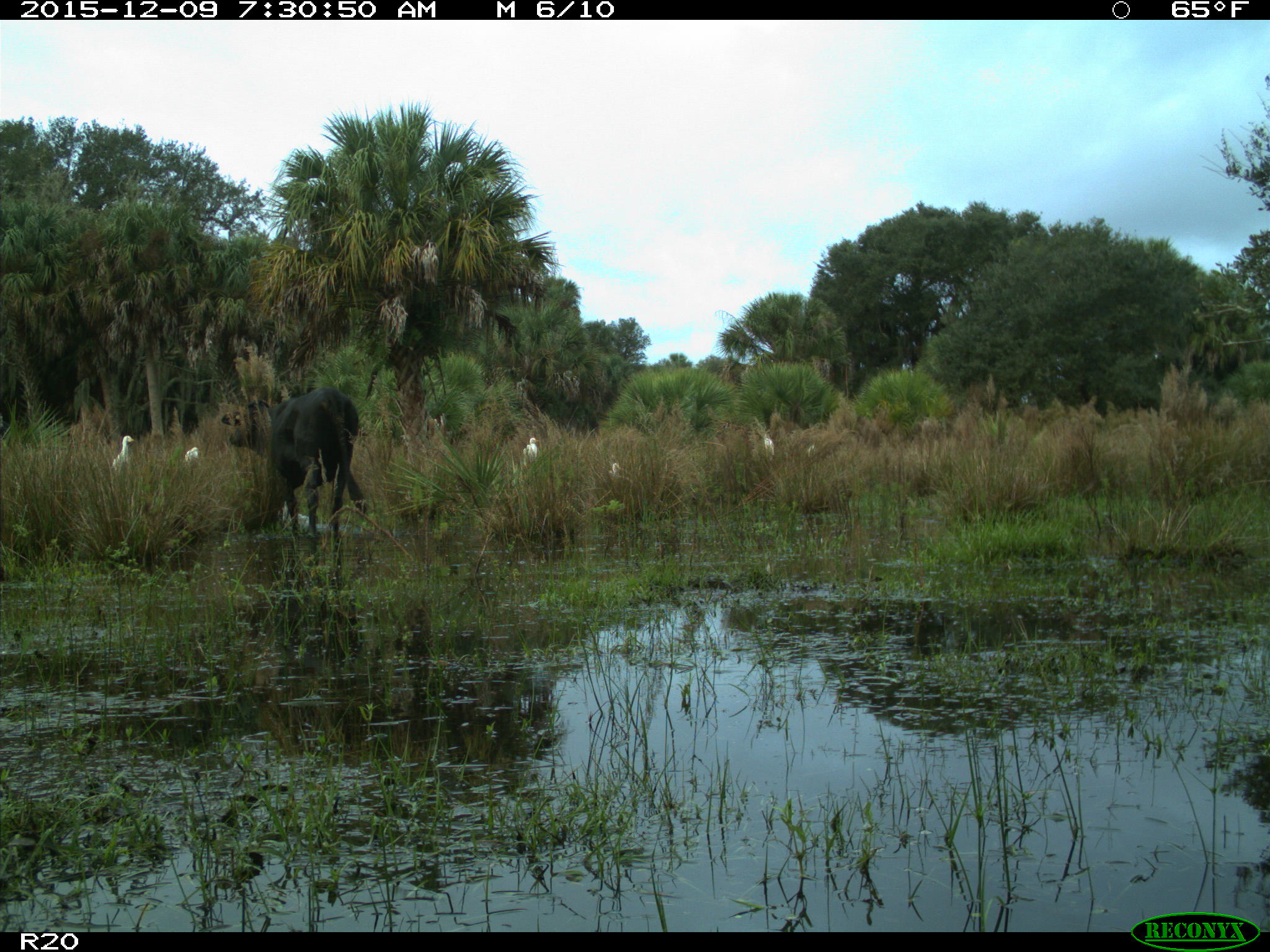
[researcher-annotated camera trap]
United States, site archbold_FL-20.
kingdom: Animalia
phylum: Chordata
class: Mammalia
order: Artiodactyla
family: Bovidae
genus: Bos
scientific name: Bos taurus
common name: domestic cow